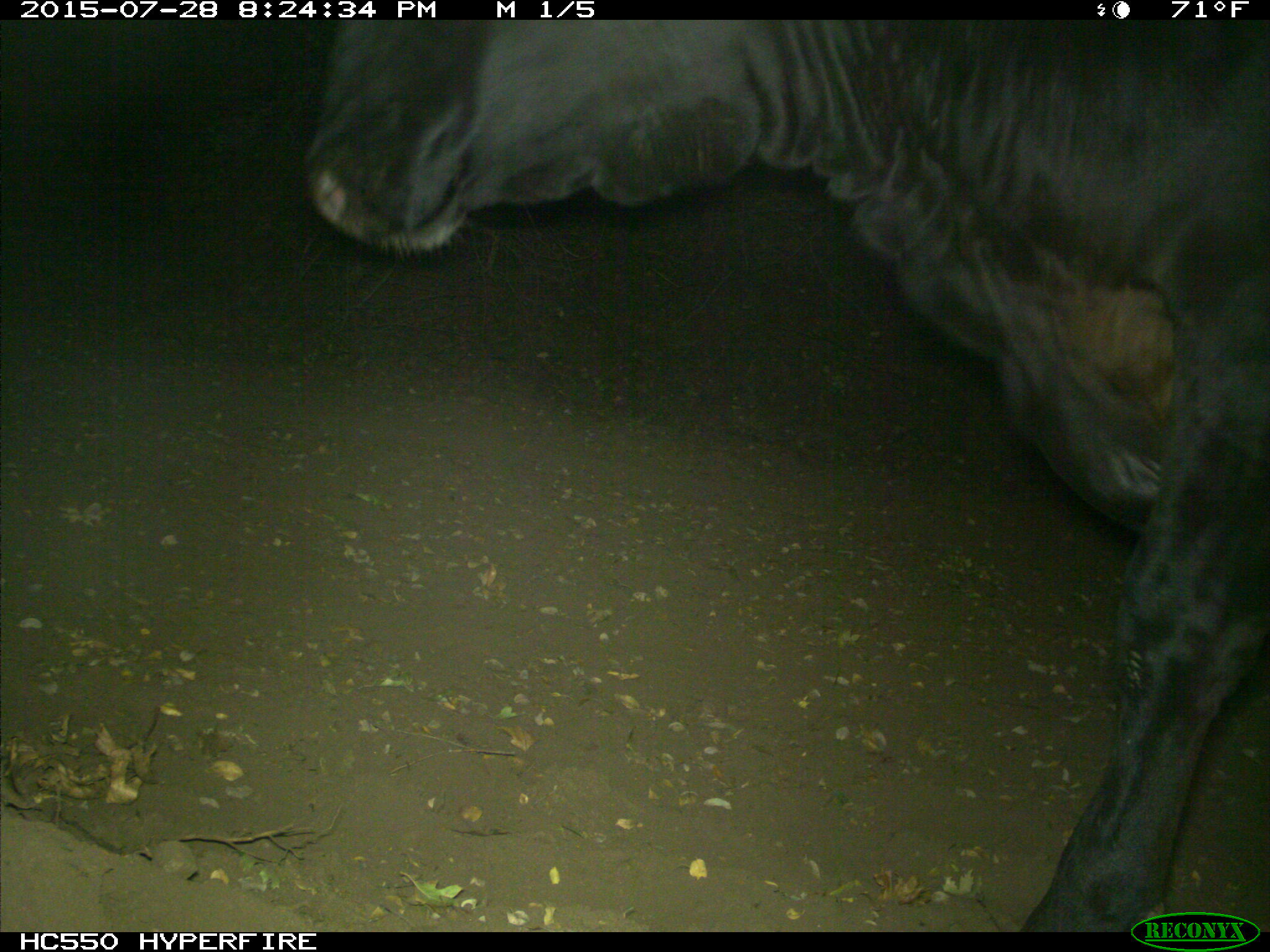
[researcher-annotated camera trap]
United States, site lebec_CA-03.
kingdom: Animalia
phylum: Chordata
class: Mammalia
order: Artiodactyla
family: Bovidae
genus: Bos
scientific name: Bos taurus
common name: domestic cow